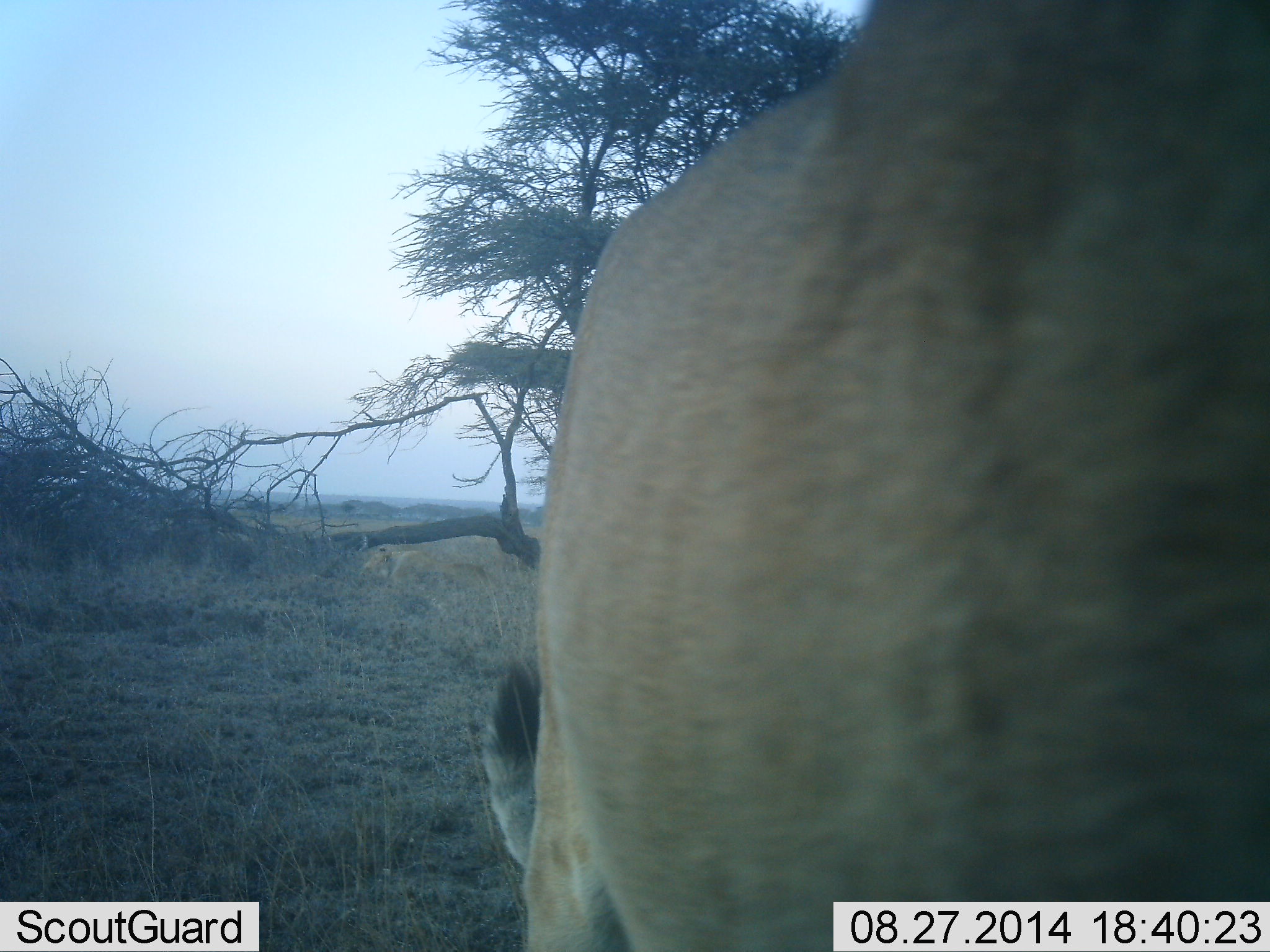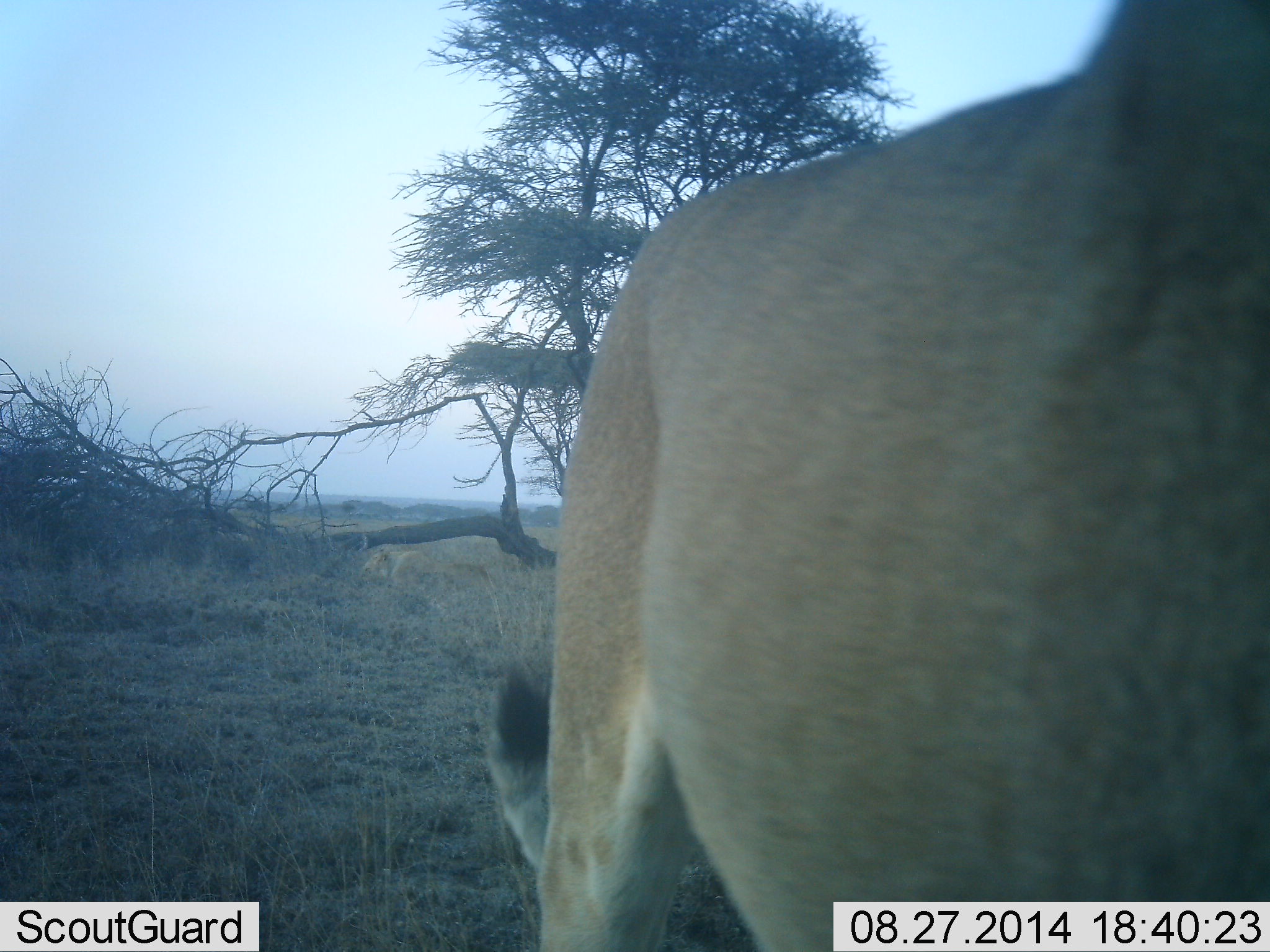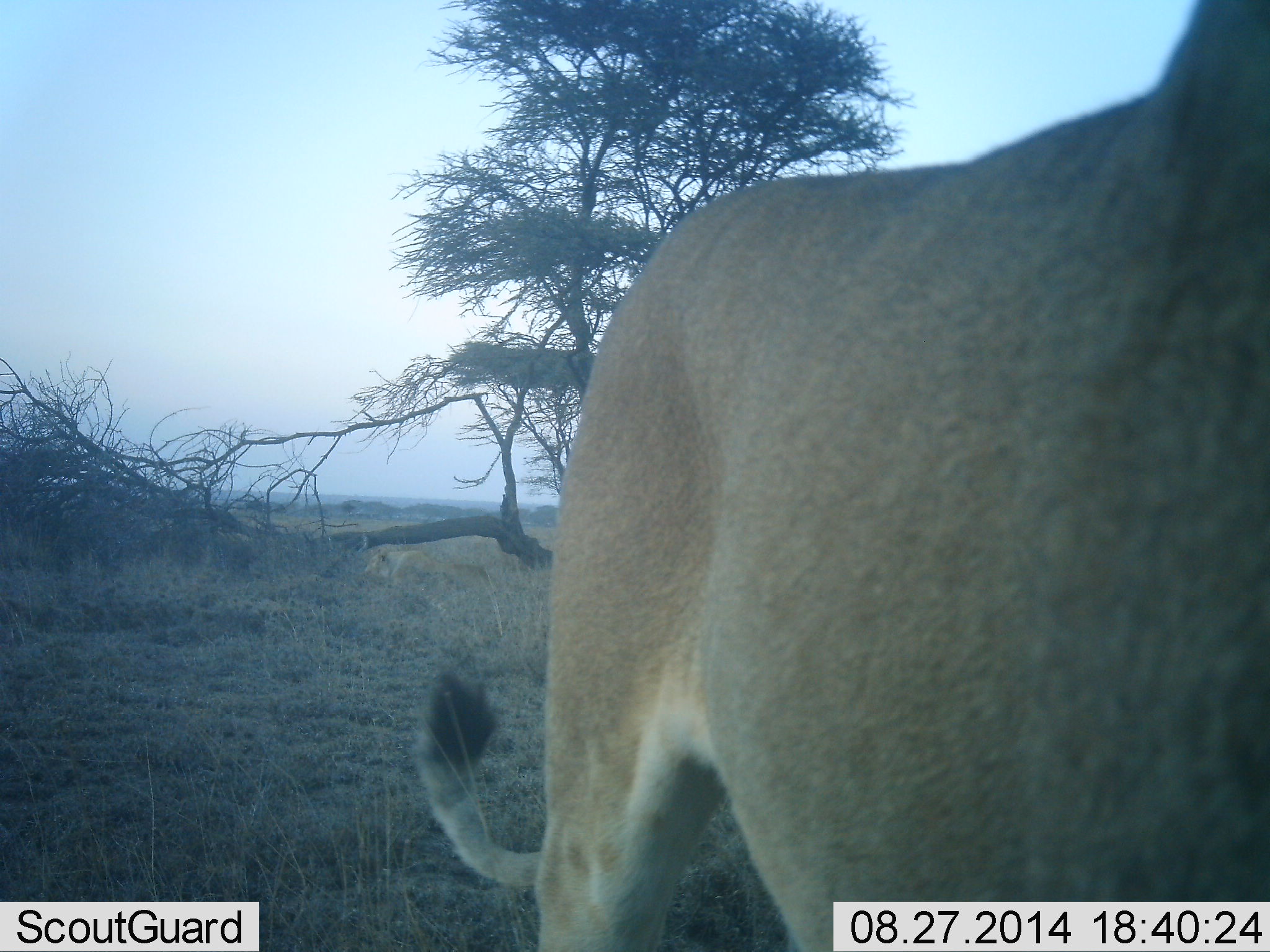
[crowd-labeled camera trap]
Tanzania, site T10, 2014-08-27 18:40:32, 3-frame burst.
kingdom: Animalia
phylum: Chordata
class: Mammalia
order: Carnivora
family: Felidae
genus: Panthera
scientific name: Panthera leo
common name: lion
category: lionfemale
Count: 1.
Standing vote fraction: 30%.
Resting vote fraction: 0%.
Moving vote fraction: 50%.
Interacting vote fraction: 20%.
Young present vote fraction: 0%.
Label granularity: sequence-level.